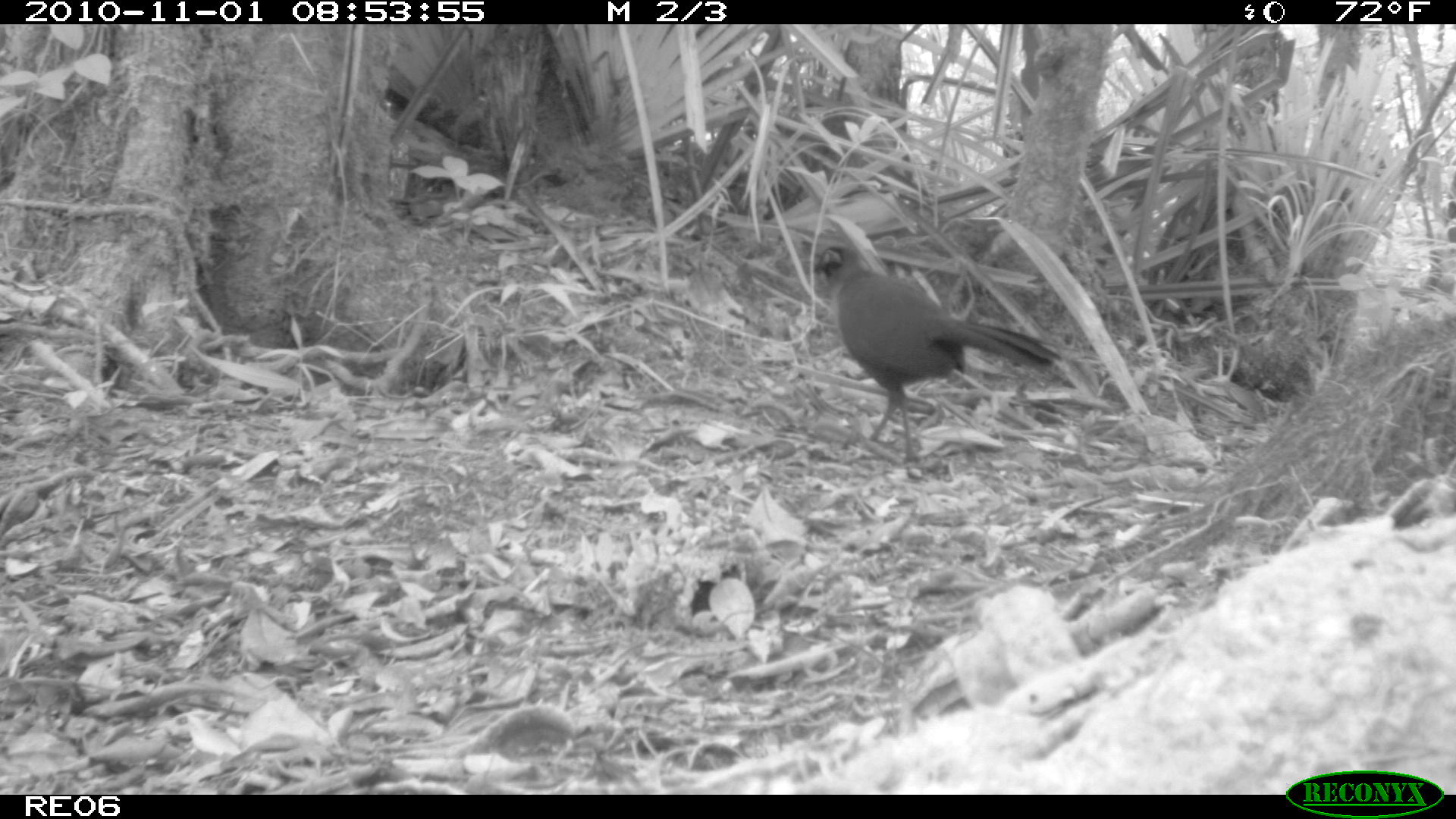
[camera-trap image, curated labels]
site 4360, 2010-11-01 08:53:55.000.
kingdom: Animalia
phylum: Chordata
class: Aves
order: Cuculiformes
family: Cuculidae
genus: Coua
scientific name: Coua serriana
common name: red-breasted coua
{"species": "Coua serriana (red-breasted coua)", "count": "1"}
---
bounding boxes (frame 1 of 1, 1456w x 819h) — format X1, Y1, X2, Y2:
coua serriana: 810, 243, 1060, 461